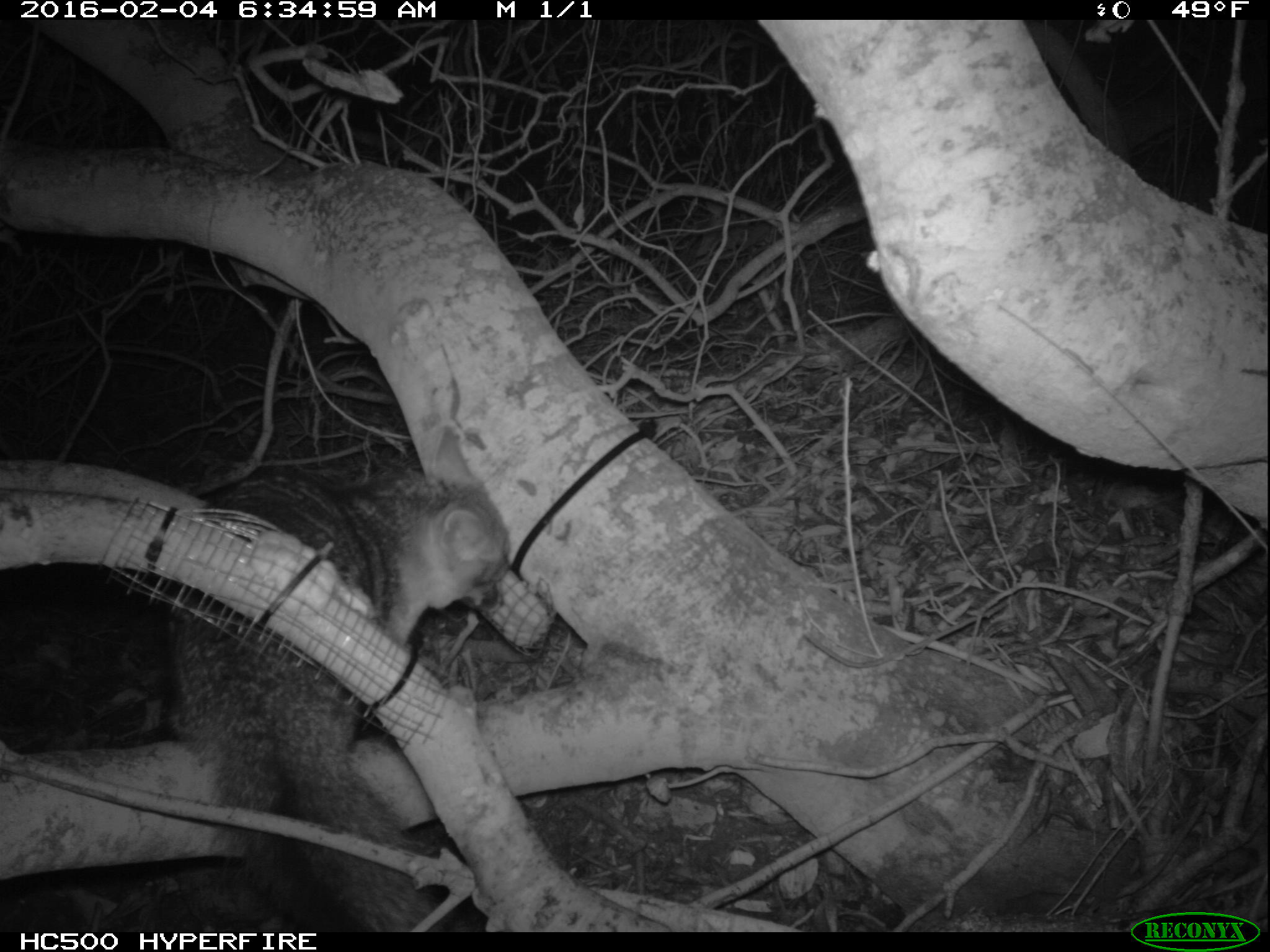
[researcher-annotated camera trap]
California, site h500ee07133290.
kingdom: Animalia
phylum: Chordata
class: Mammalia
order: Carnivora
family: Canidae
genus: Urocyon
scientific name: Urocyon littoralis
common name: island fox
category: fox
Fox (island fox) (Urocyon littoralis).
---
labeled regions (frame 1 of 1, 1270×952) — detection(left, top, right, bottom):
fox: detection(164, 427, 510, 934)